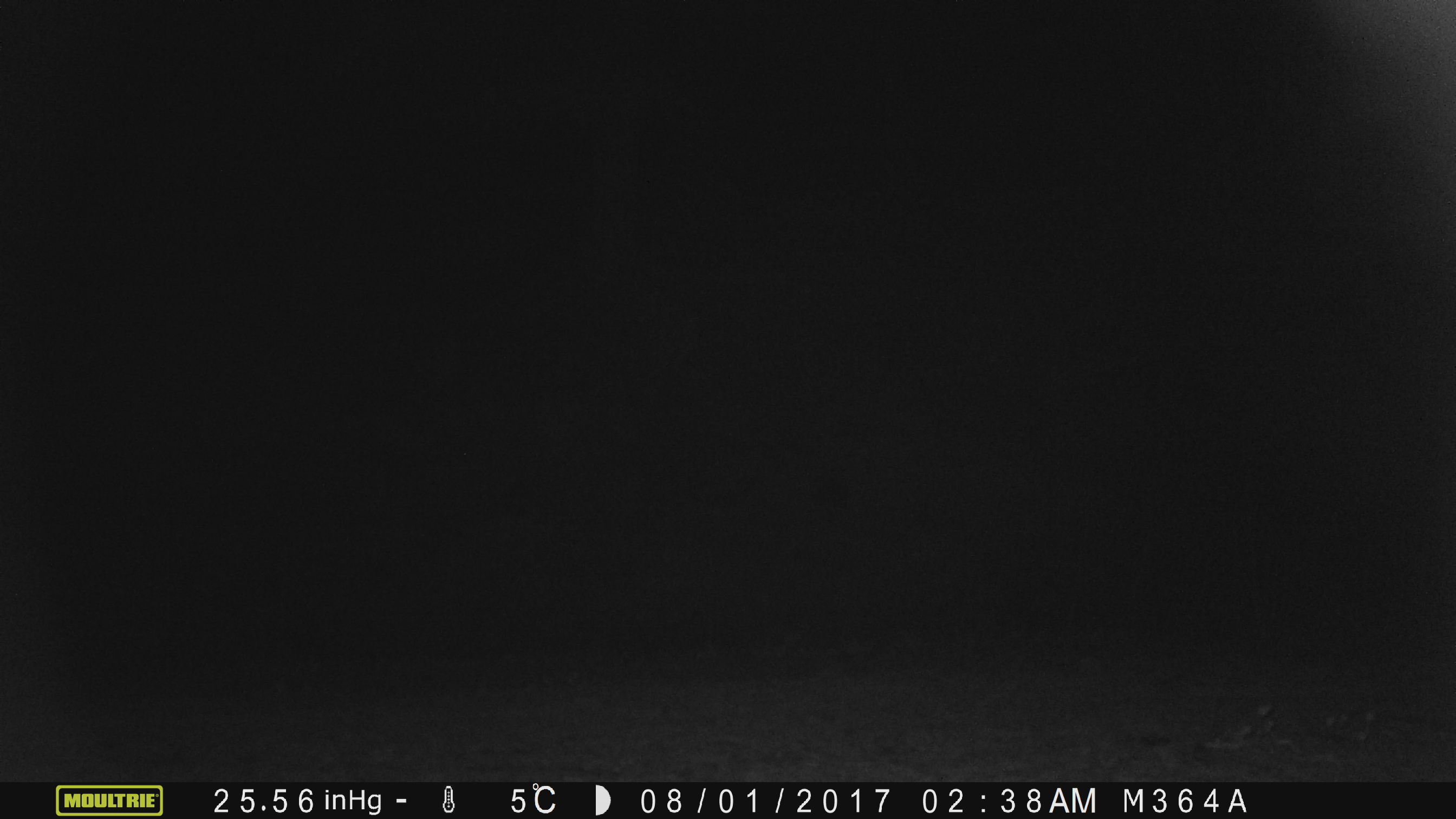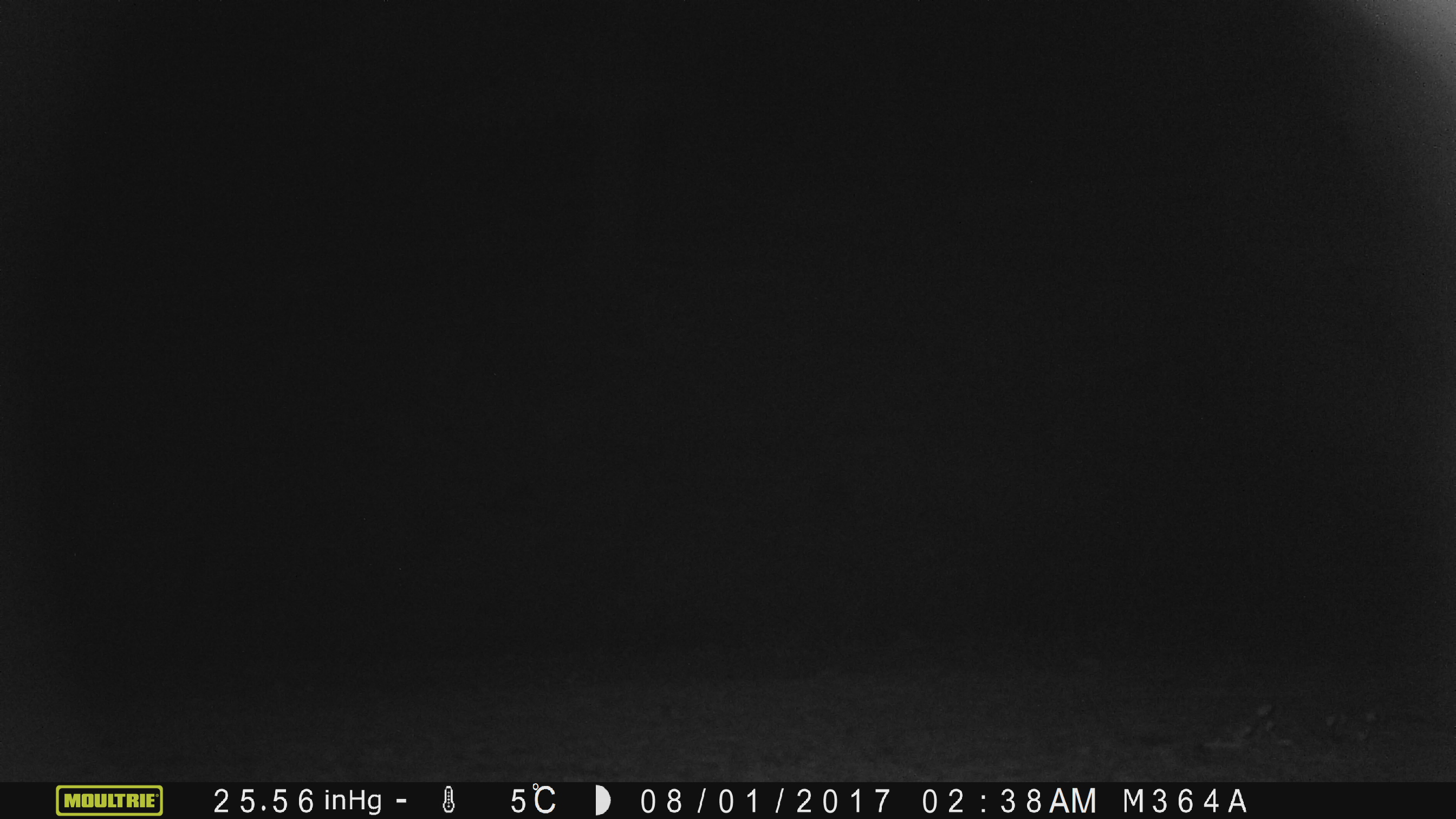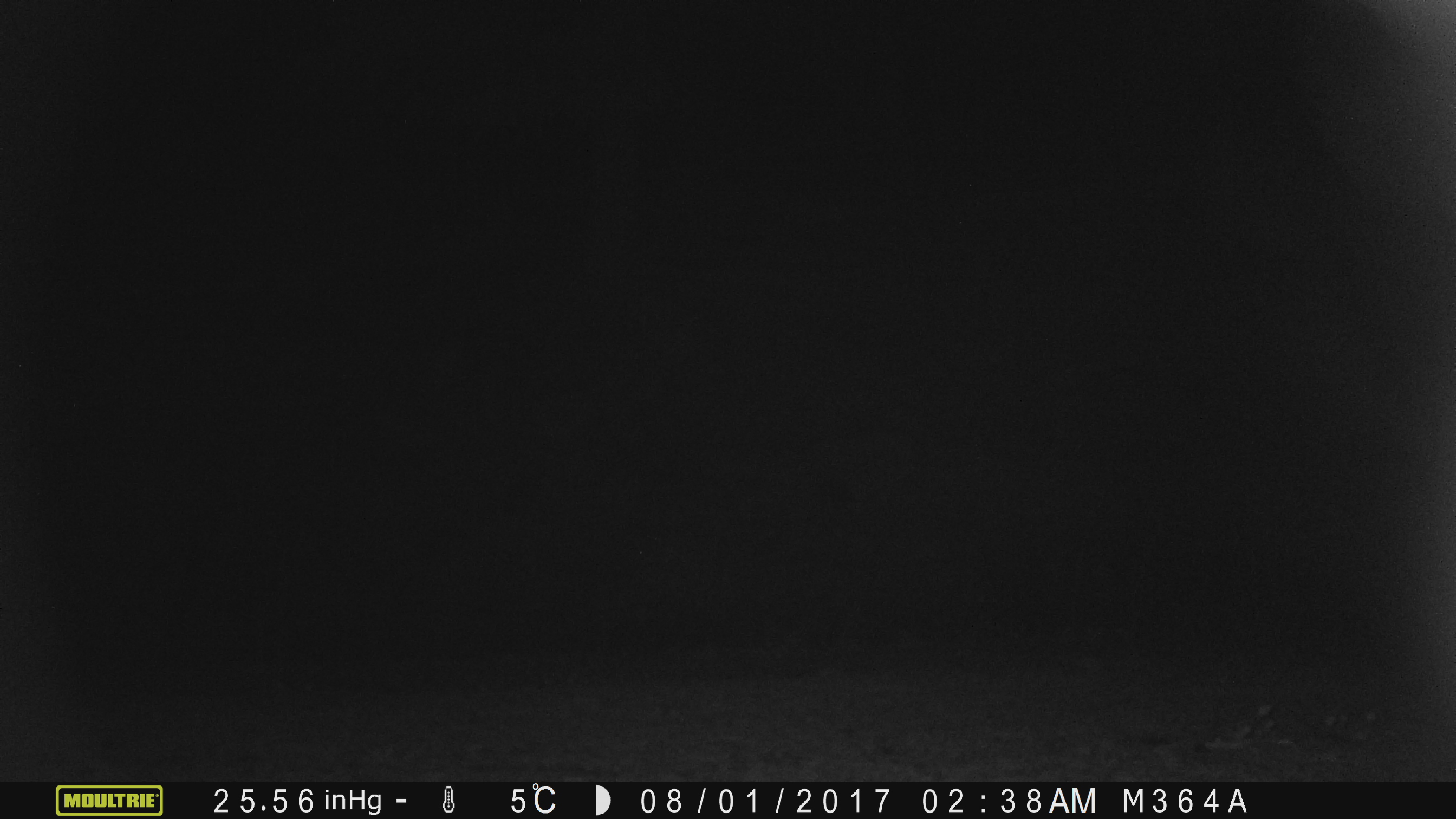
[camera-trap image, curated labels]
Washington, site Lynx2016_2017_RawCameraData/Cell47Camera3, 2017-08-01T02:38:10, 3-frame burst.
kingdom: Animalia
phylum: Chordata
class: Mammalia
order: Artiodactyla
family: Bovidae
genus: Bos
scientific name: Bos taurus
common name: domestic cattle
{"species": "domestic cattle (Bos taurus)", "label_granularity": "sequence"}